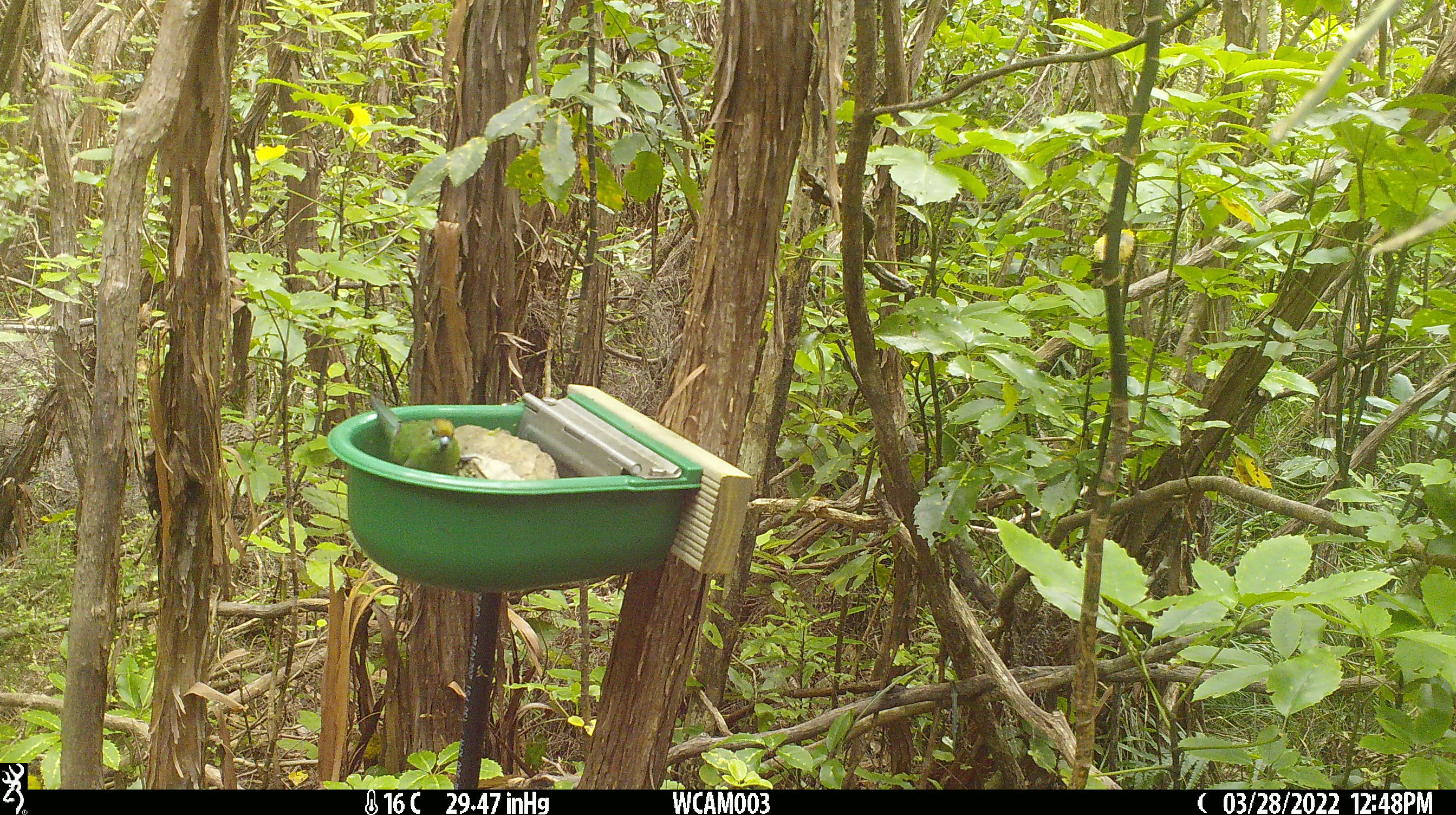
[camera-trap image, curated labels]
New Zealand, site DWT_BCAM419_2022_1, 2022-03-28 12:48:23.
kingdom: Animalia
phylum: Chordata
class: Aves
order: Psittaciformes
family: Psittaculidae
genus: Cyanoramphus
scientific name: Cyanoramphus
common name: parakeet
Parakeet (Cyanoramphus).